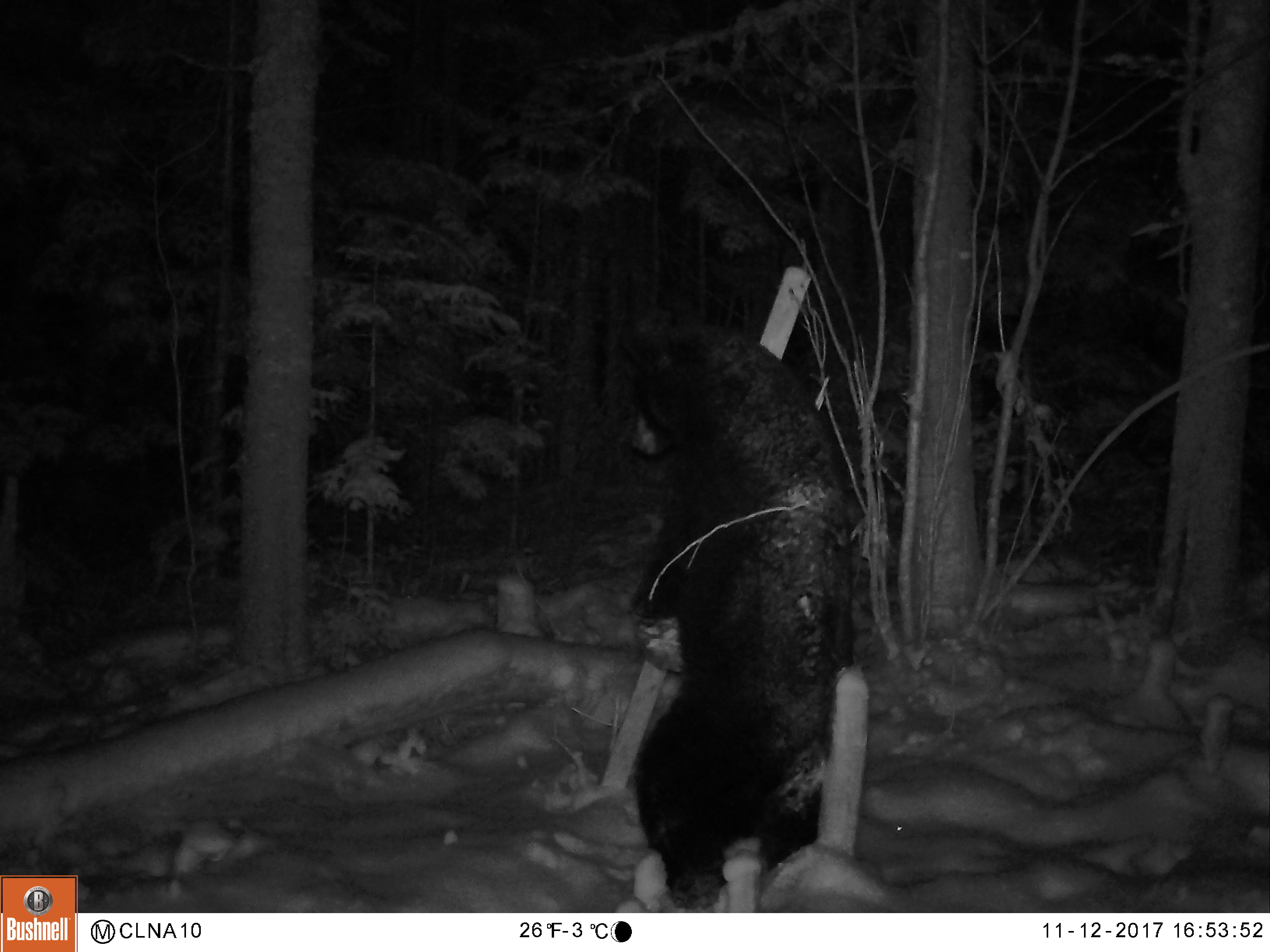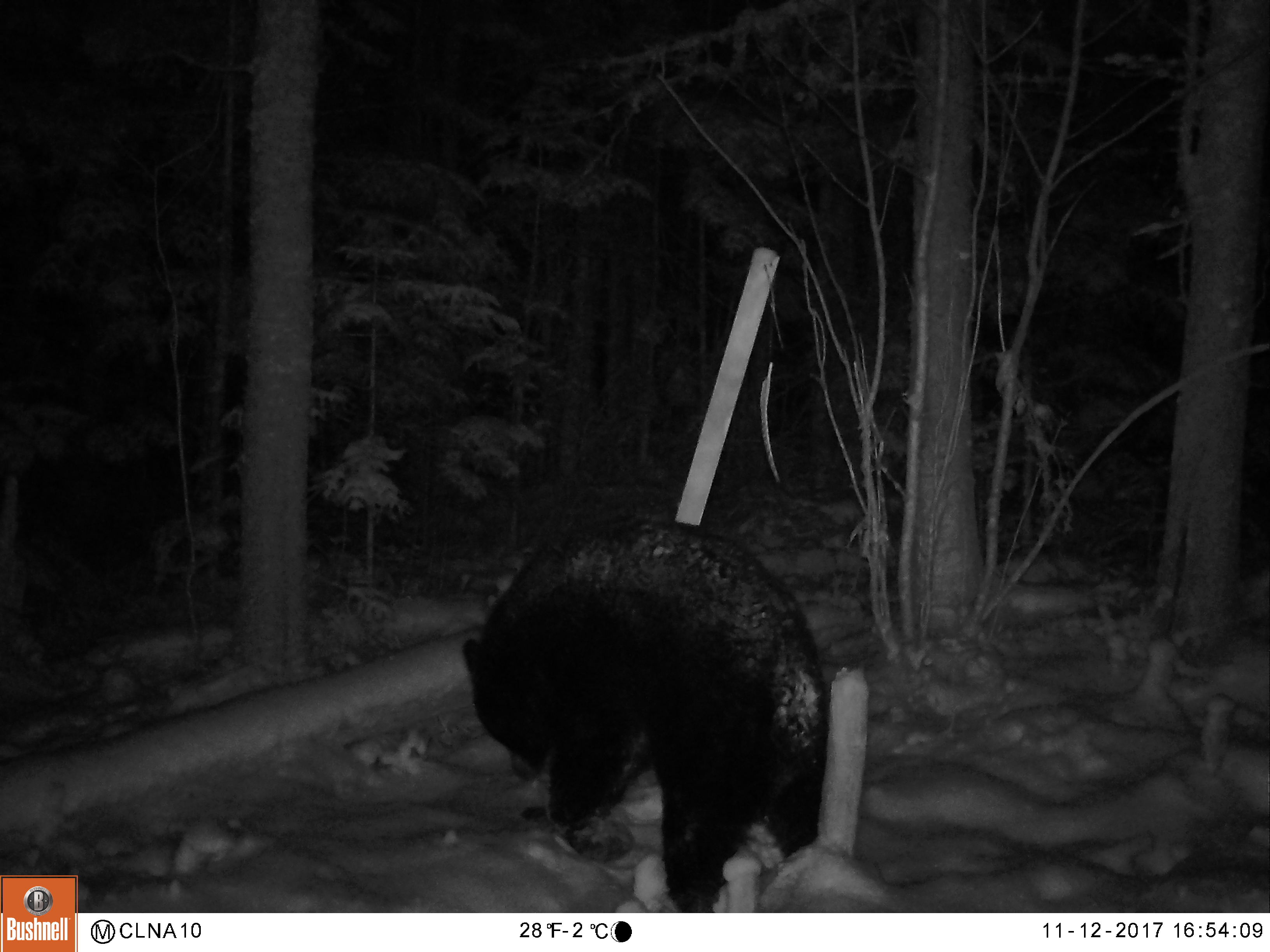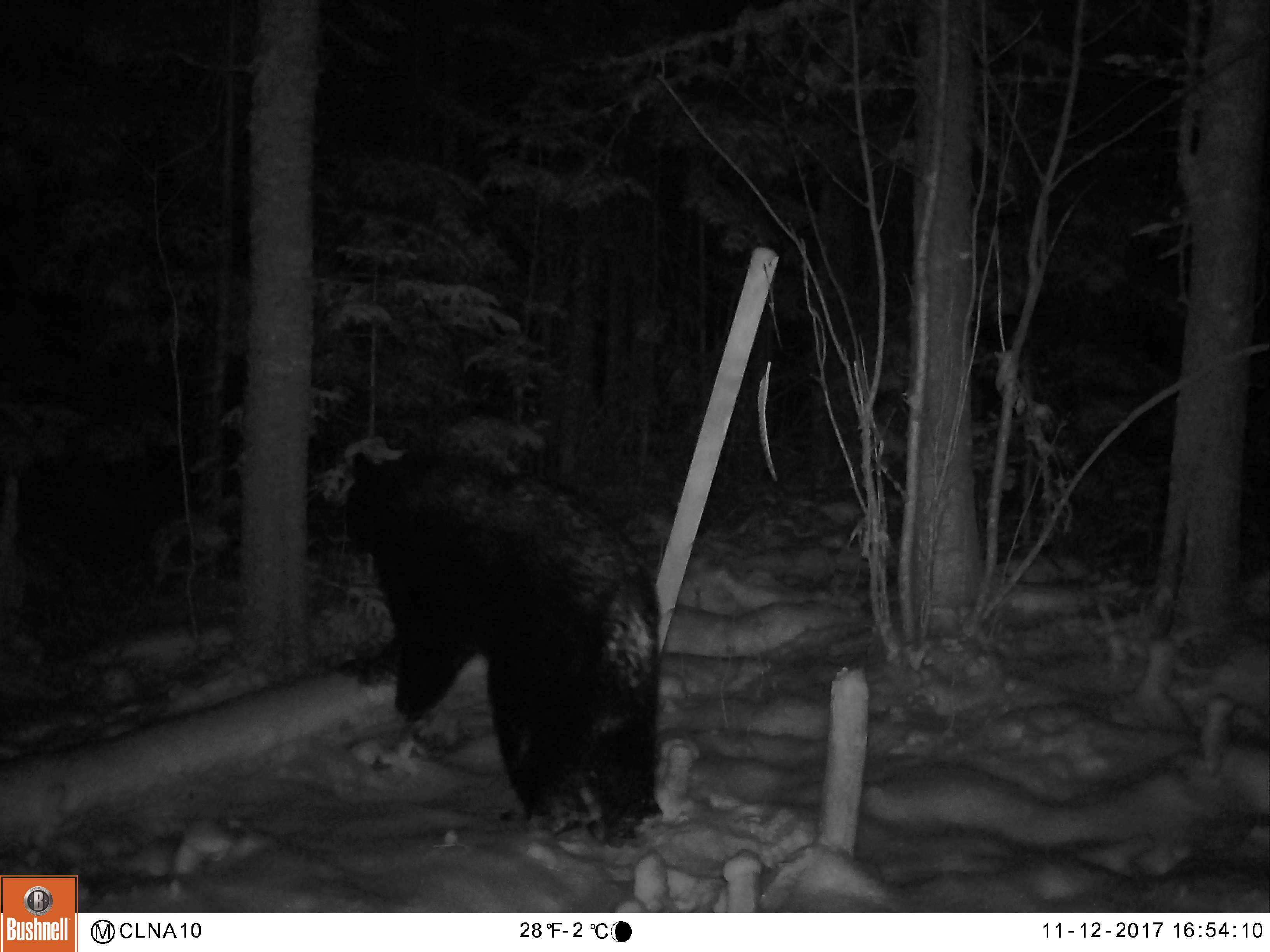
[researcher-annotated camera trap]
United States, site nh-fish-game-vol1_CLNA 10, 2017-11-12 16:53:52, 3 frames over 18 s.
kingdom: Animalia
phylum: Chordata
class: Mammalia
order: Carnivora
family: Ursidae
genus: Ursus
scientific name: Ursus americanus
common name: black bear